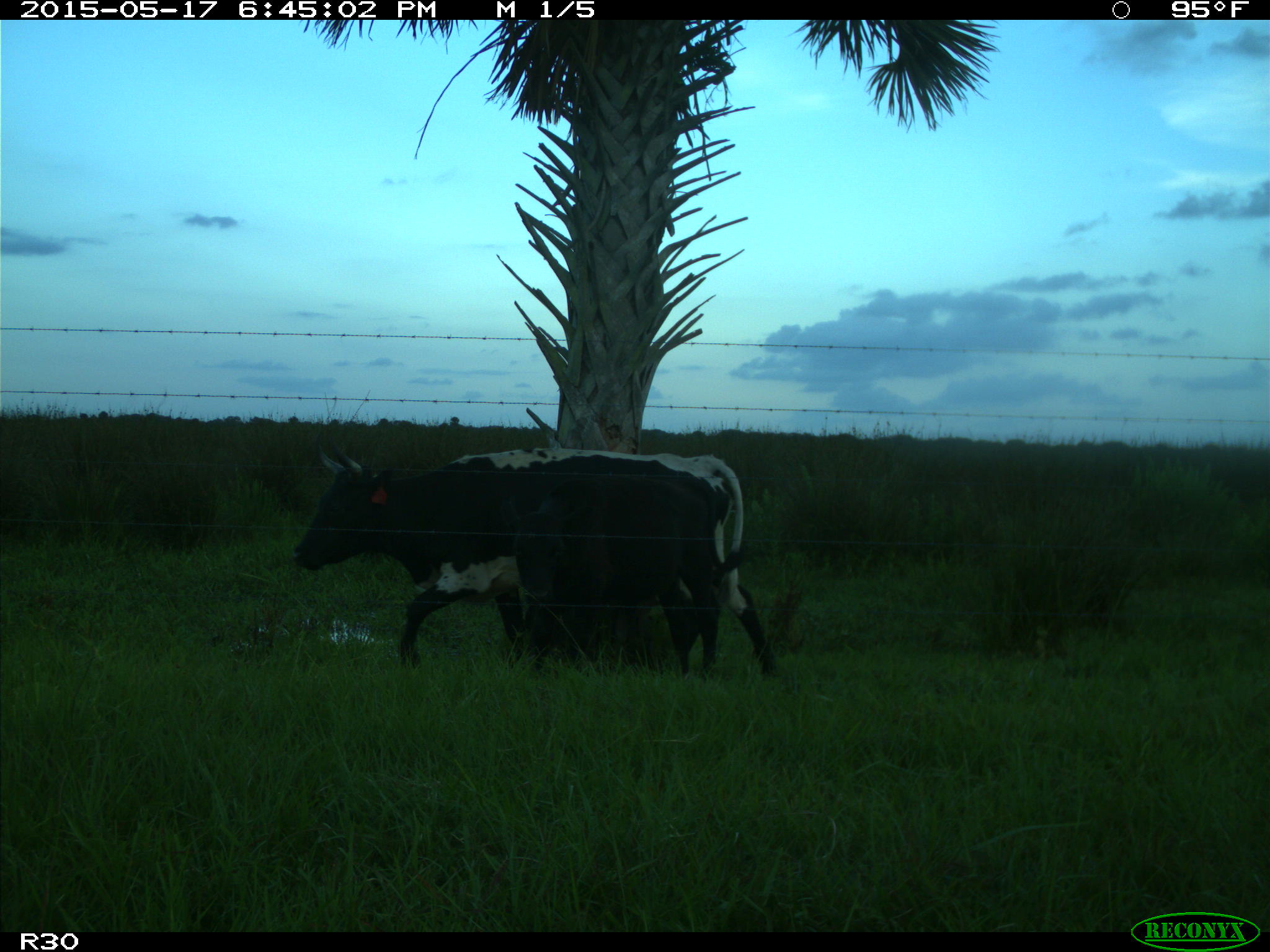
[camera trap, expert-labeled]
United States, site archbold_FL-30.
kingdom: Animalia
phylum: Chordata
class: Mammalia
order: Artiodactyla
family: Bovidae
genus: Bos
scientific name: Bos taurus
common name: domestic cow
Bos taurus (domestic cow).